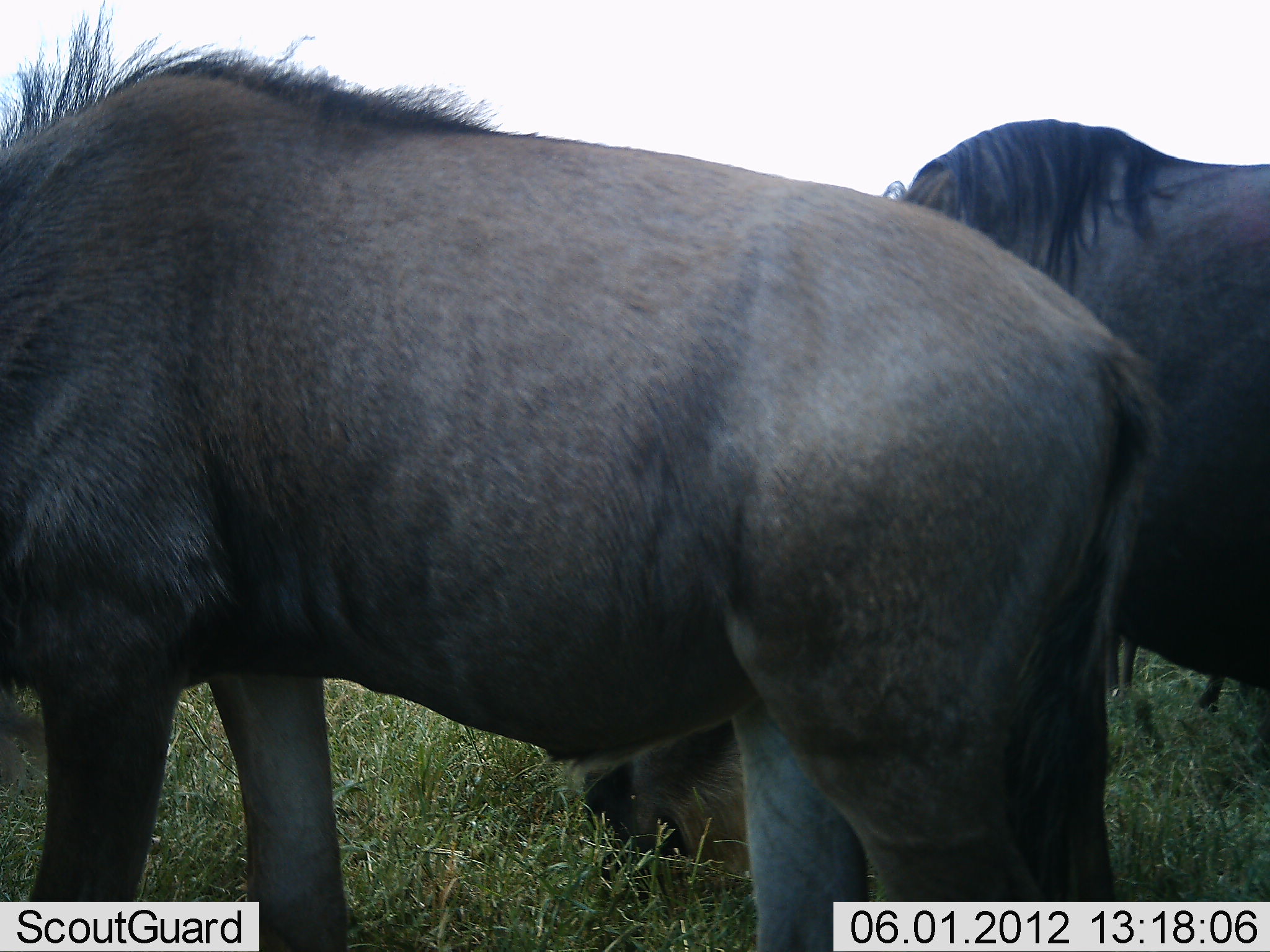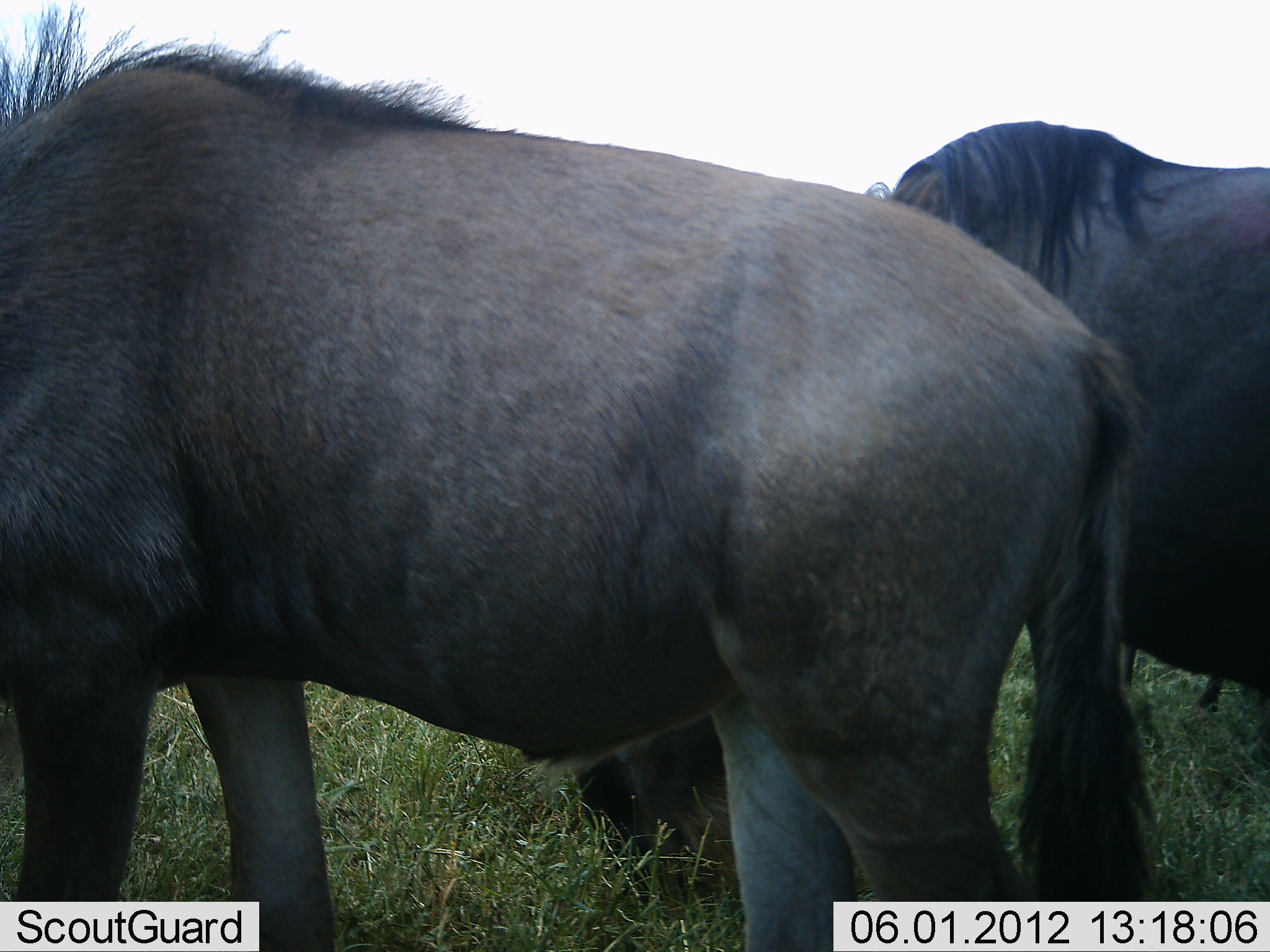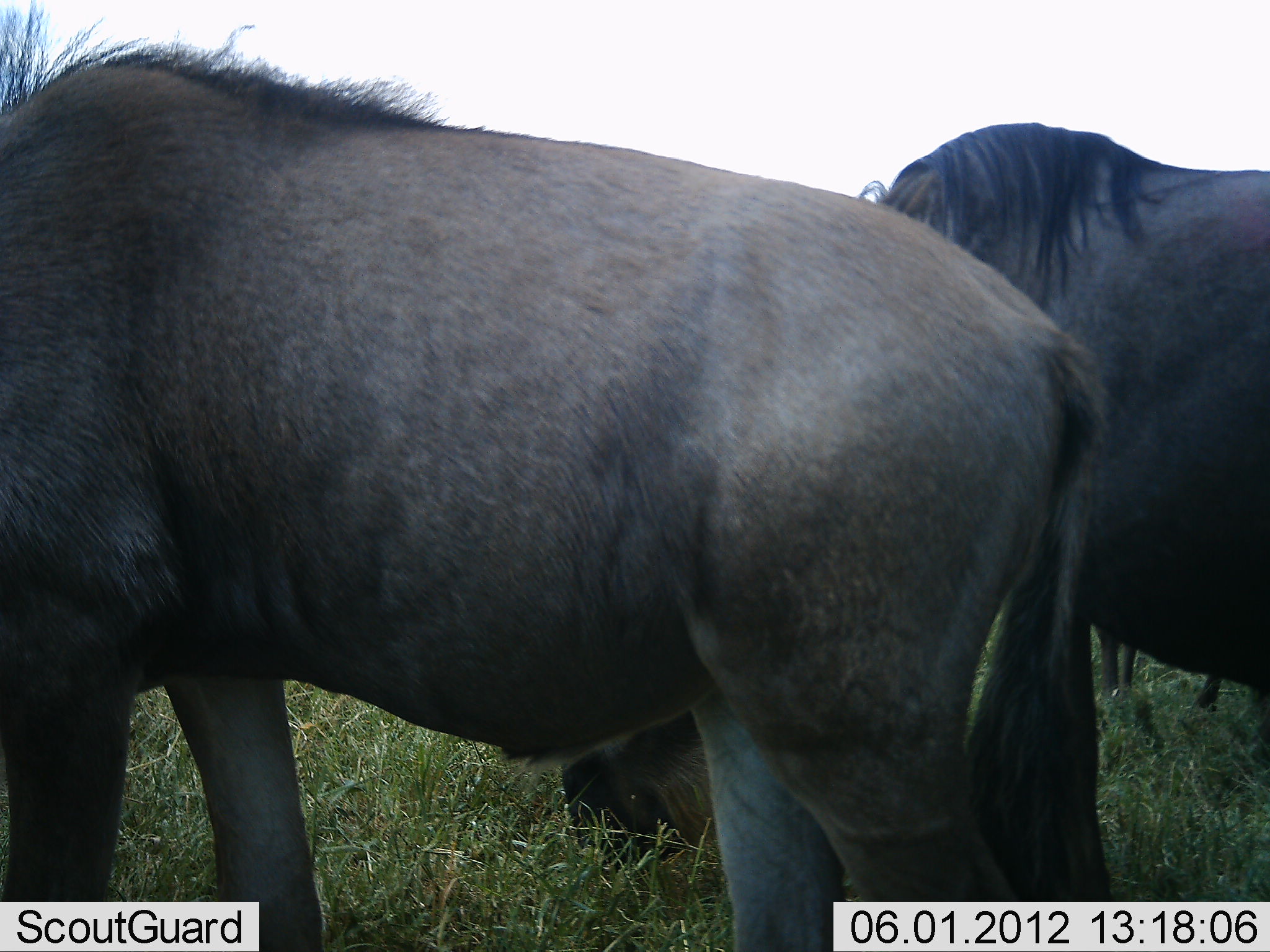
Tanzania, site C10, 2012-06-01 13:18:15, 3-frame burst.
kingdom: Animalia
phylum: Chordata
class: Mammalia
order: Artiodactyla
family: Bovidae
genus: Connochaetes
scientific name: Connochaetes taurinus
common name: blue wildebeest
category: wildebeest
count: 3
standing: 50%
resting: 20%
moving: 0%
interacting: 0%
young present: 0%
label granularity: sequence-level